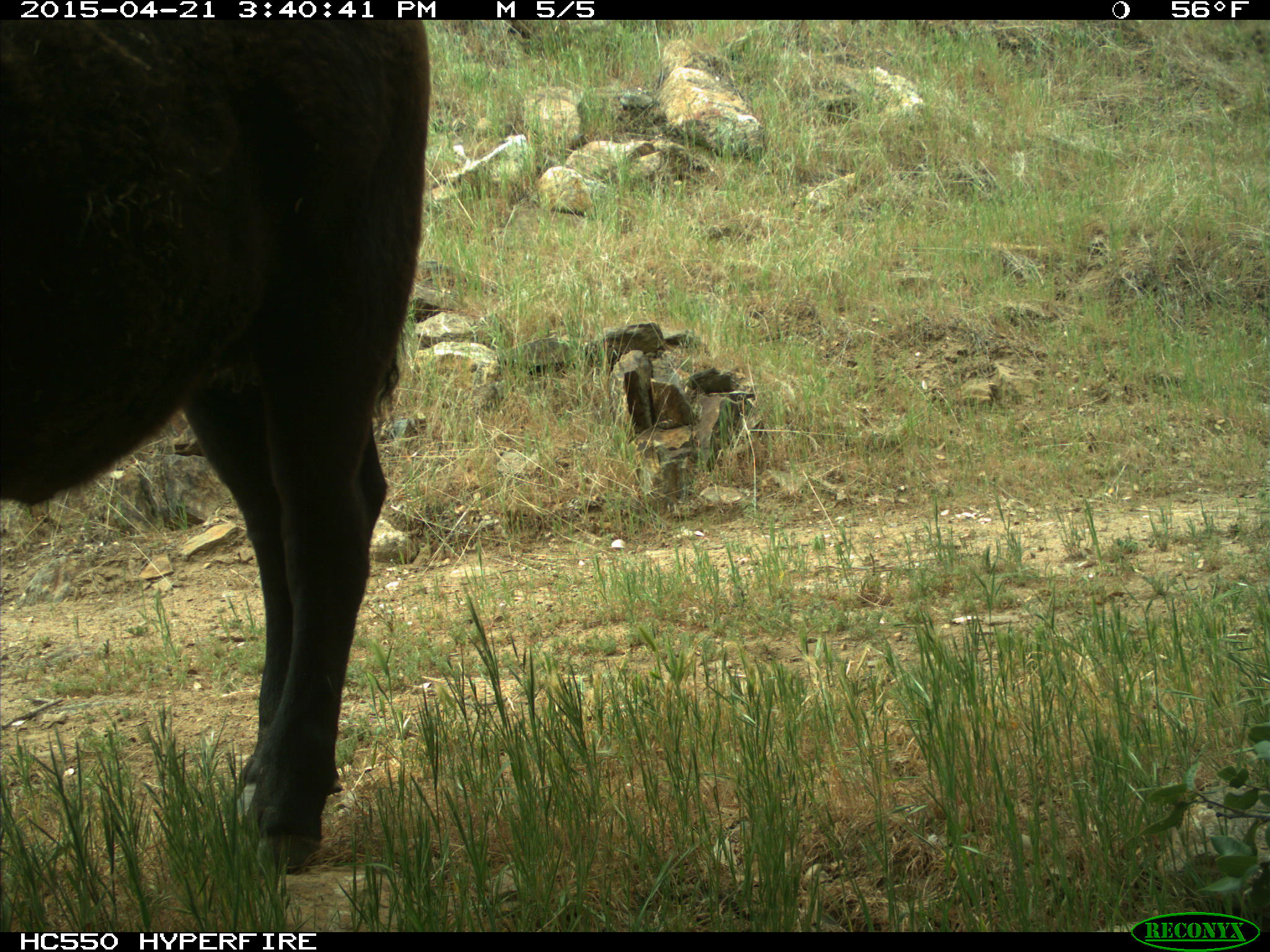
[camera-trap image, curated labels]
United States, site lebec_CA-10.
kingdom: Animalia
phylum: Chordata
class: Mammalia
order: Artiodactyla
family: Bovidae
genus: Bos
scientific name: Bos taurus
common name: domestic cow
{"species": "Bos taurus (domestic cow)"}